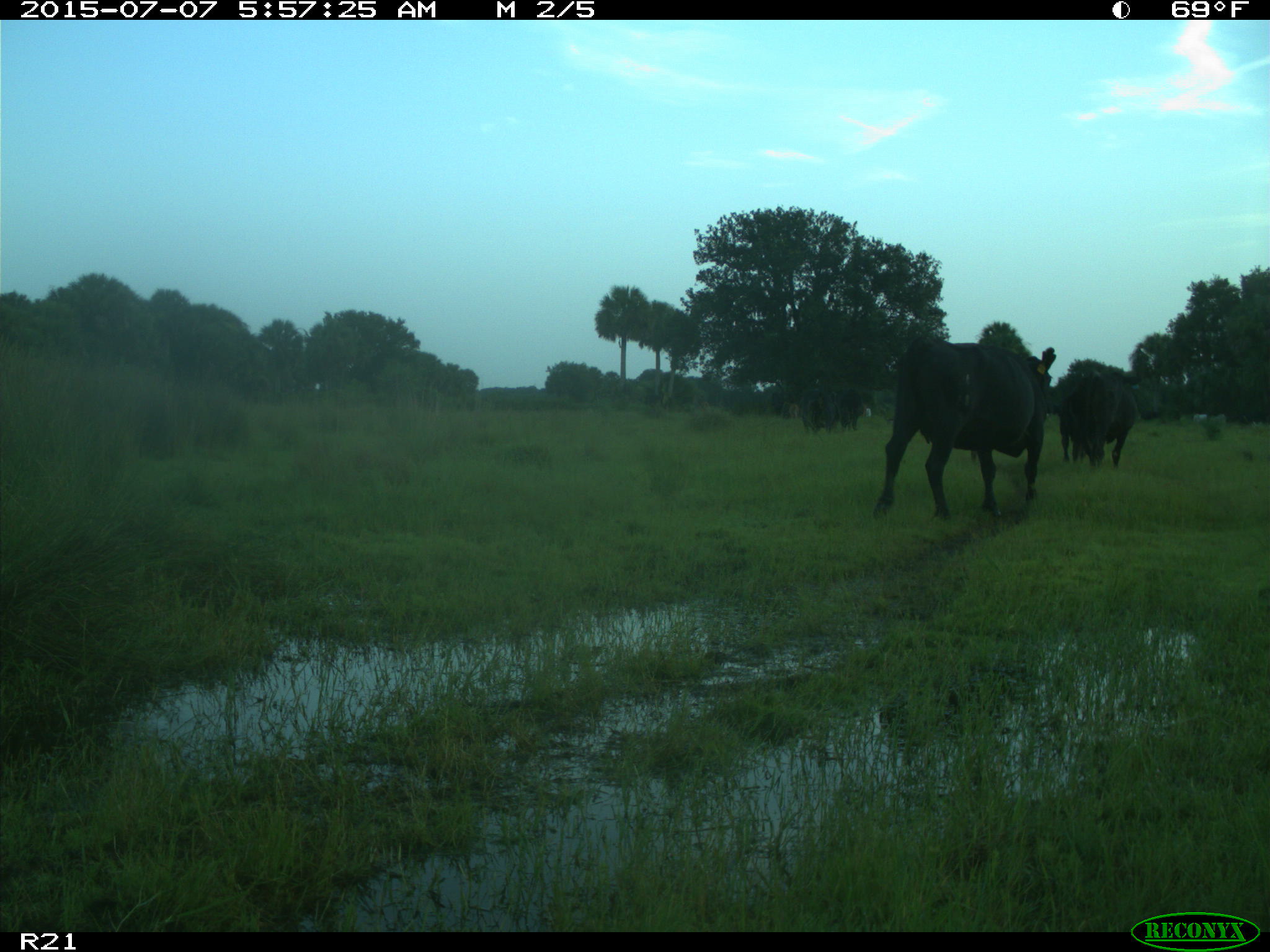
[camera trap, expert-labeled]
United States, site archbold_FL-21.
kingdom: Animalia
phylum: Chordata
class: Mammalia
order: Artiodactyla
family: Bovidae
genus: Bos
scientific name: Bos taurus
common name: domestic cow